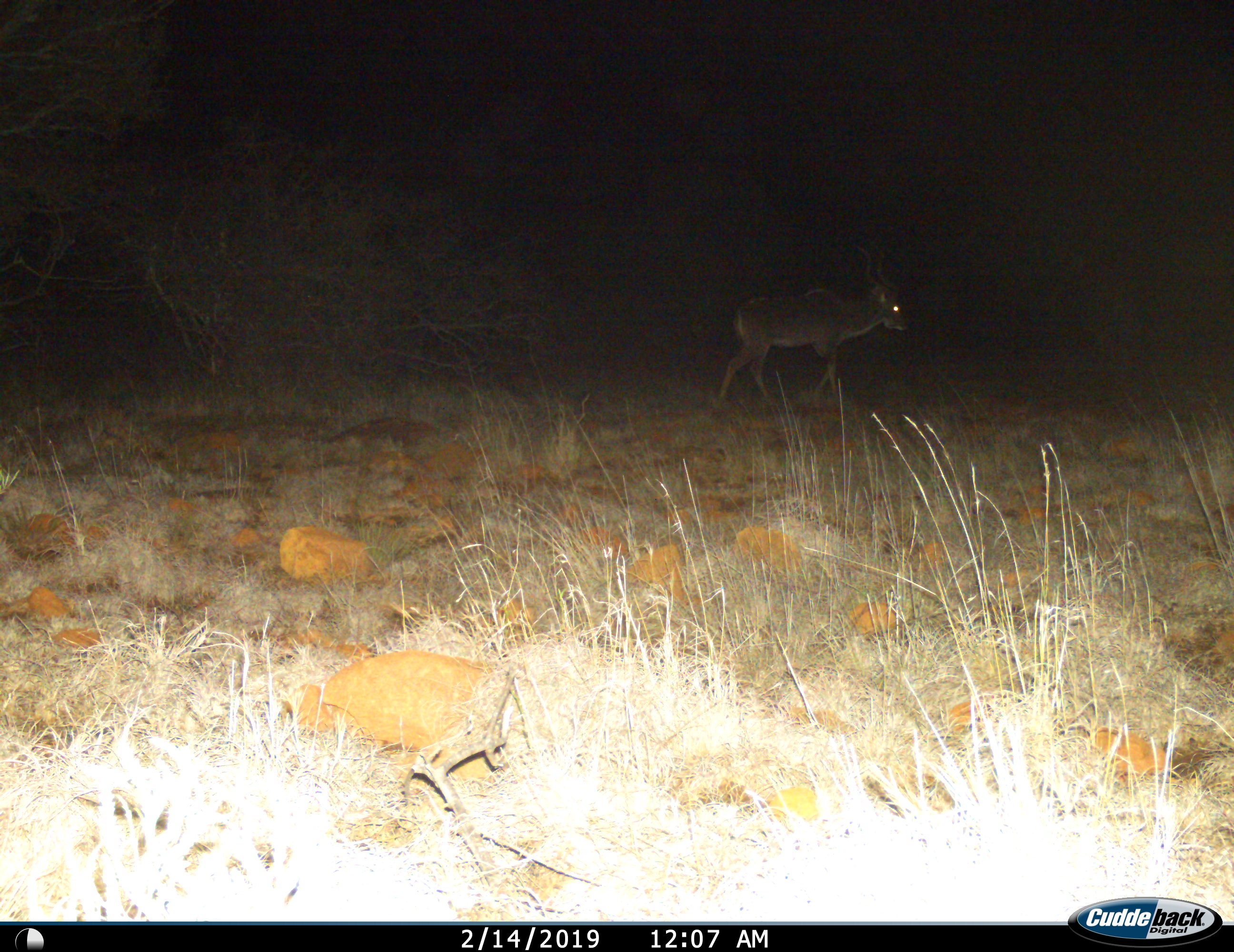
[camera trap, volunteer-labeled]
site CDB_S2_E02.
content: unidentified animal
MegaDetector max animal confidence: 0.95